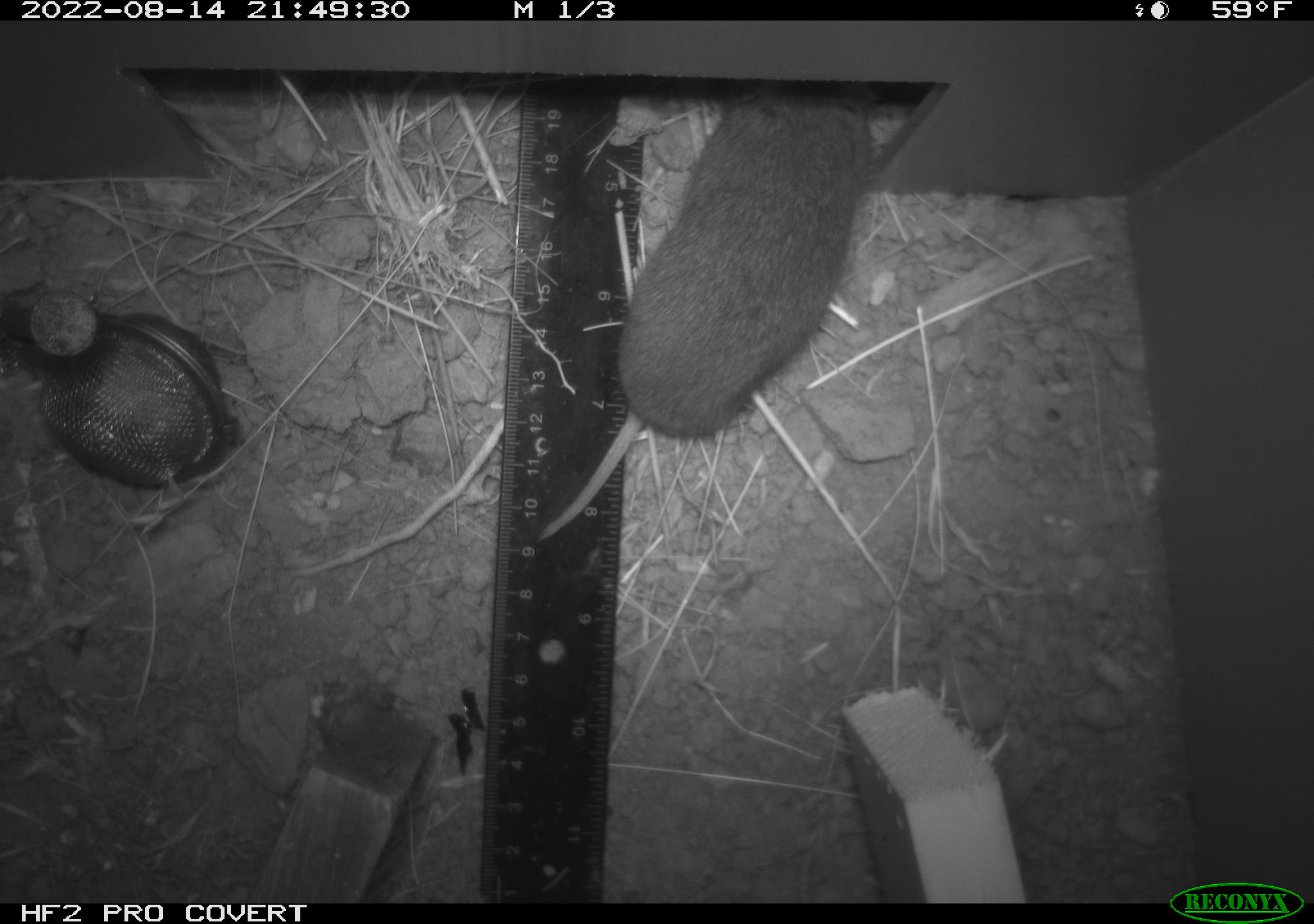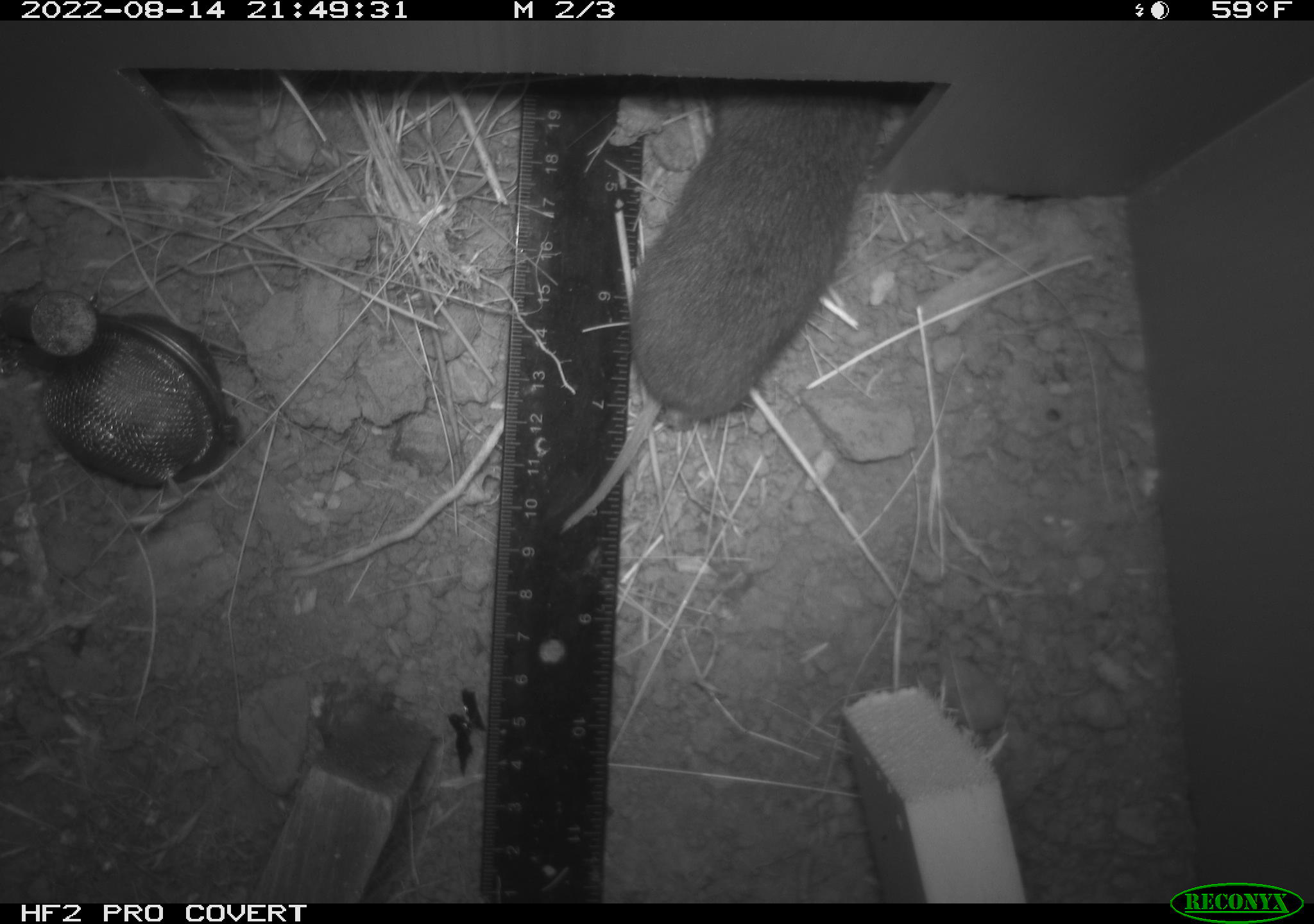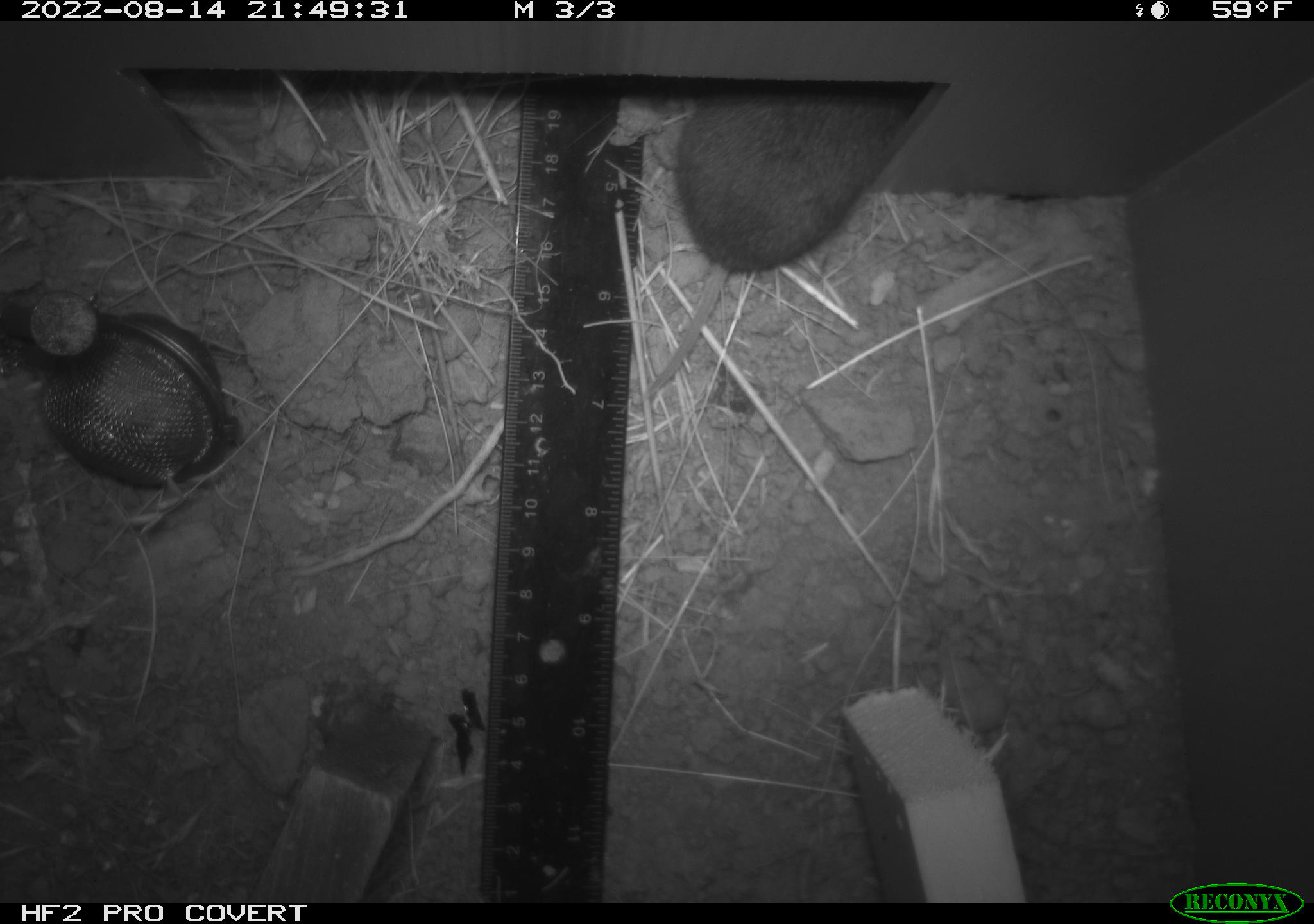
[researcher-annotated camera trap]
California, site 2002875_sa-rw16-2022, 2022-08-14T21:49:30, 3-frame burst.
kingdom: Animalia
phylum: Chordata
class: Mammalia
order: Rodentia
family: Cricetidae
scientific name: Arvicolinae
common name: voles, lemmings, and muskrats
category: arvicolinae subfamily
Arvicolinae subfamily (voles, lemmings, and muskrats) (Arvicolinae).